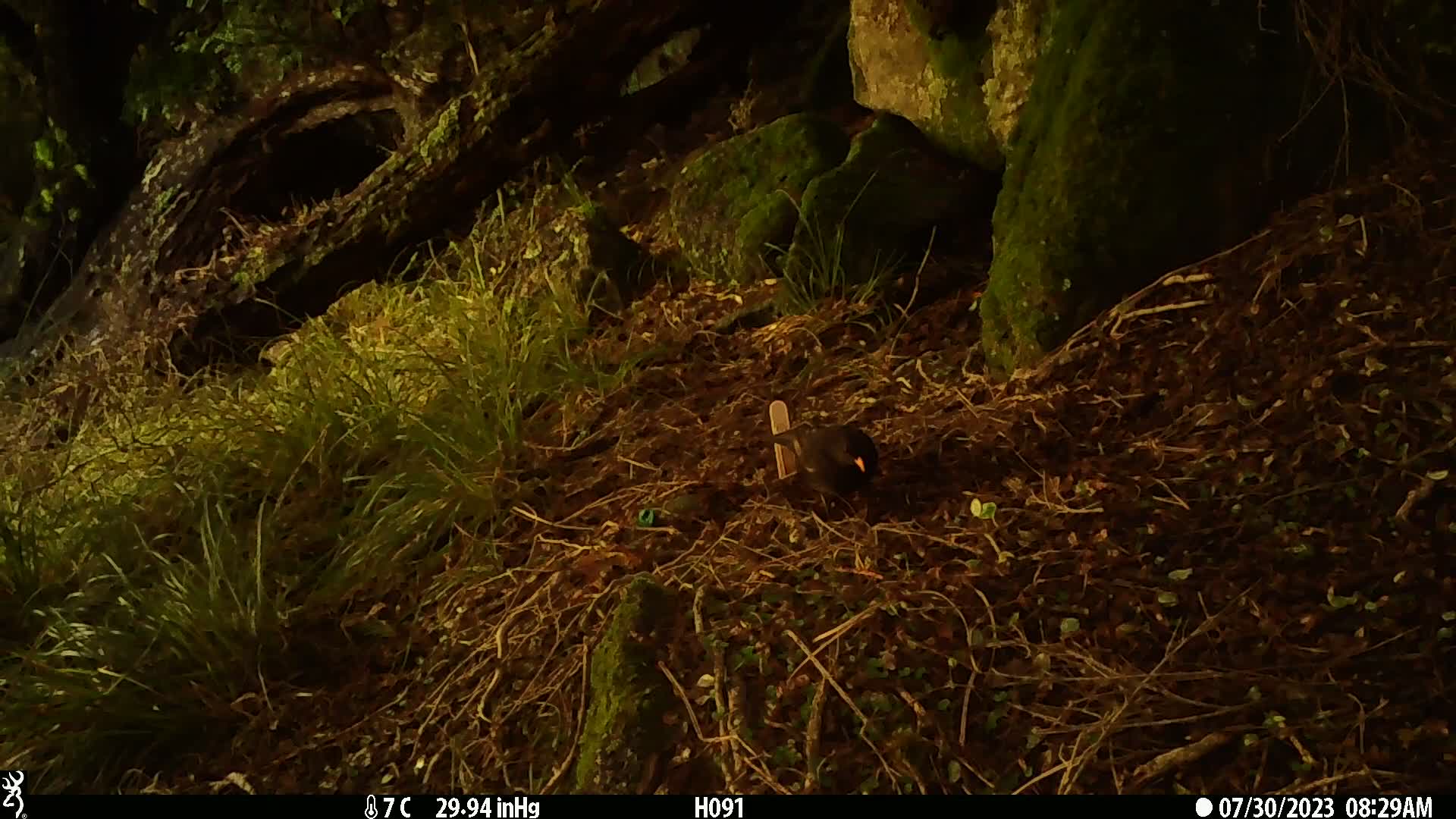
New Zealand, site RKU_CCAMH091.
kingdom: Animalia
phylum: Chordata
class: Aves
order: Passeriformes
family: Turdidae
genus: Turdus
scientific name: Turdus merula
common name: eurasian blackbird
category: blackbird